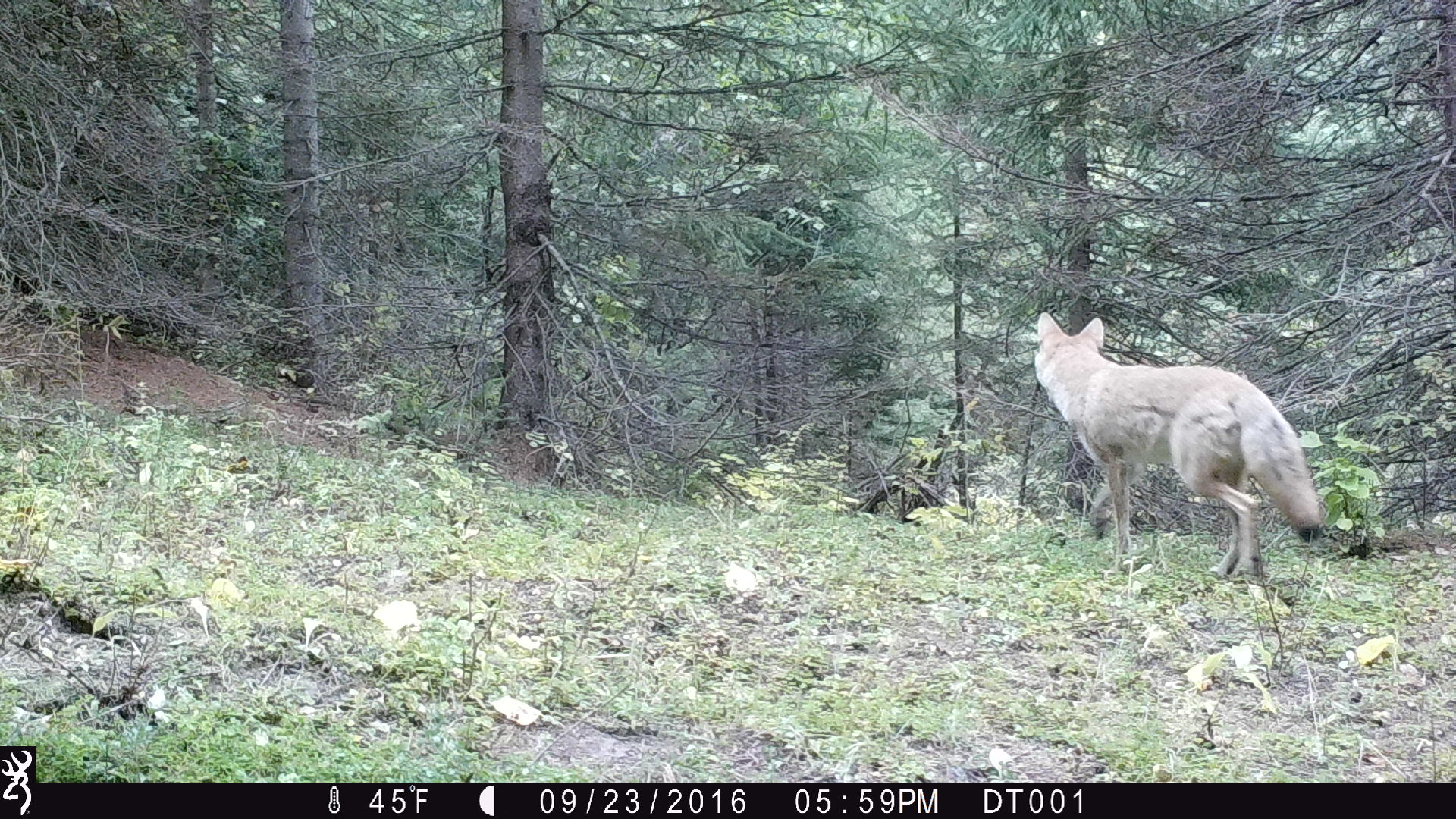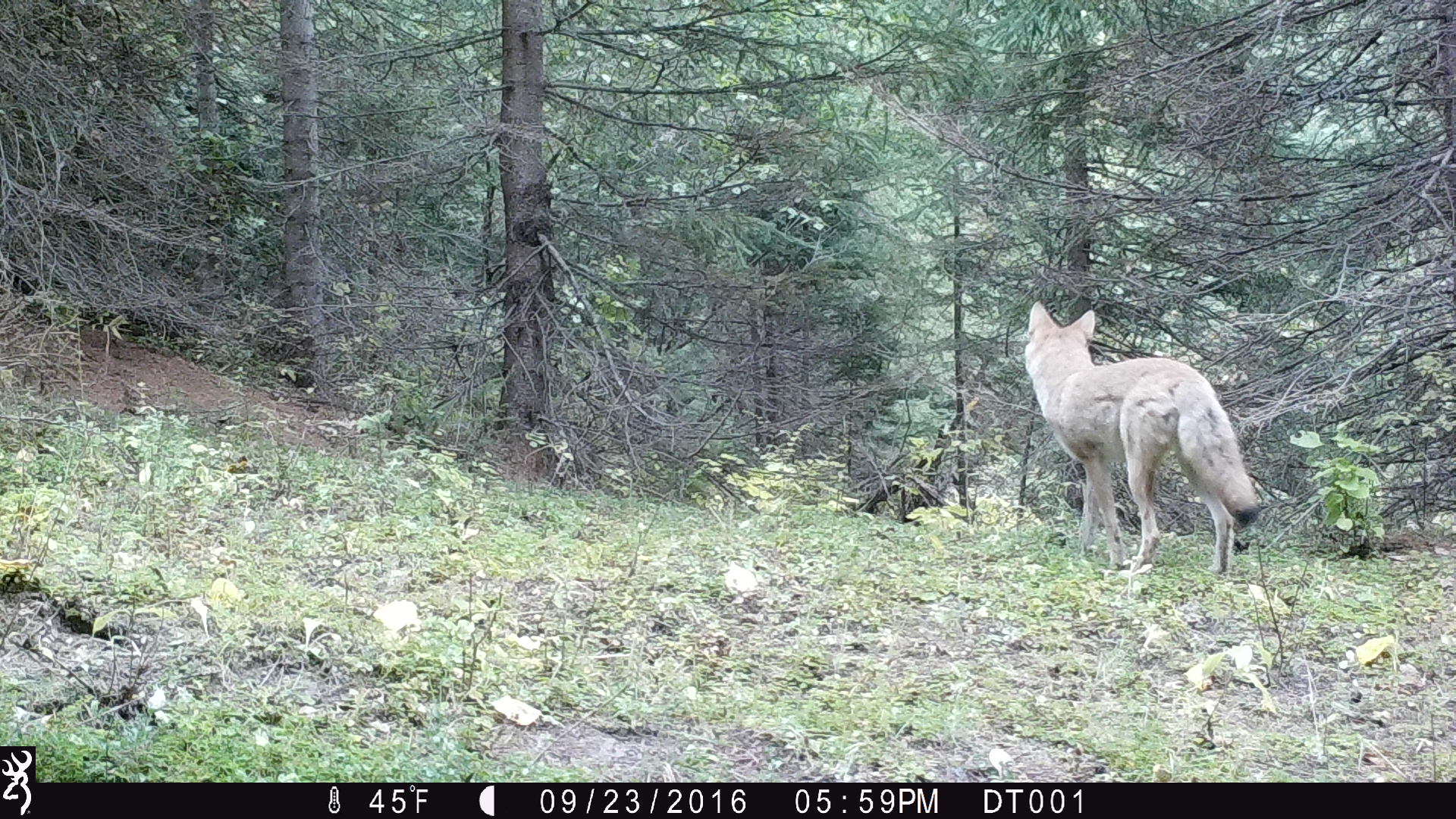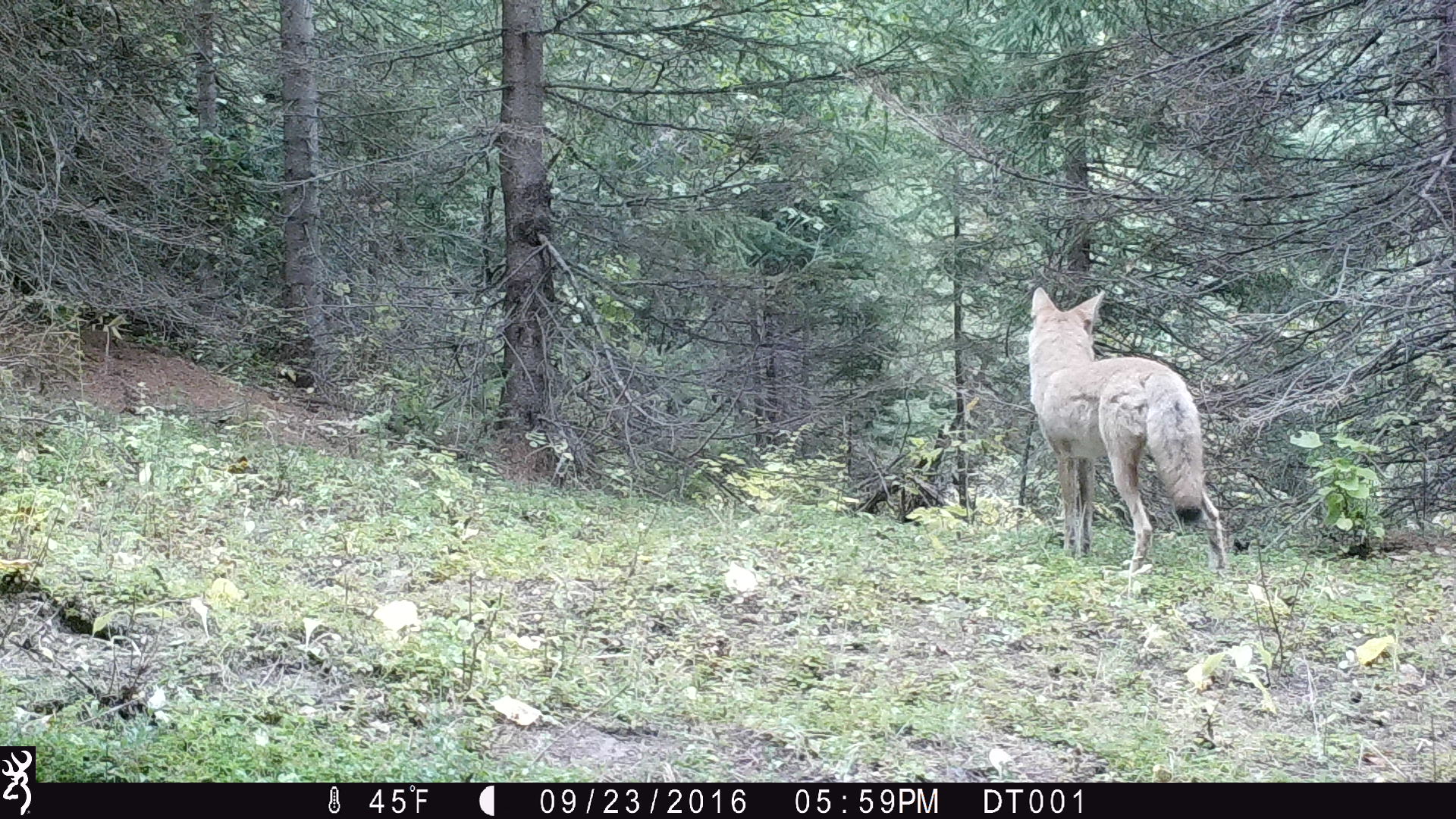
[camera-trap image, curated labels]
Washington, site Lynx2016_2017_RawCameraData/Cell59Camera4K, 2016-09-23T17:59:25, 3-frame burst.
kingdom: Animalia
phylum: Chordata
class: Mammalia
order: Carnivora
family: Canidae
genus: Canis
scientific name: Canis latrans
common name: coyote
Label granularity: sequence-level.